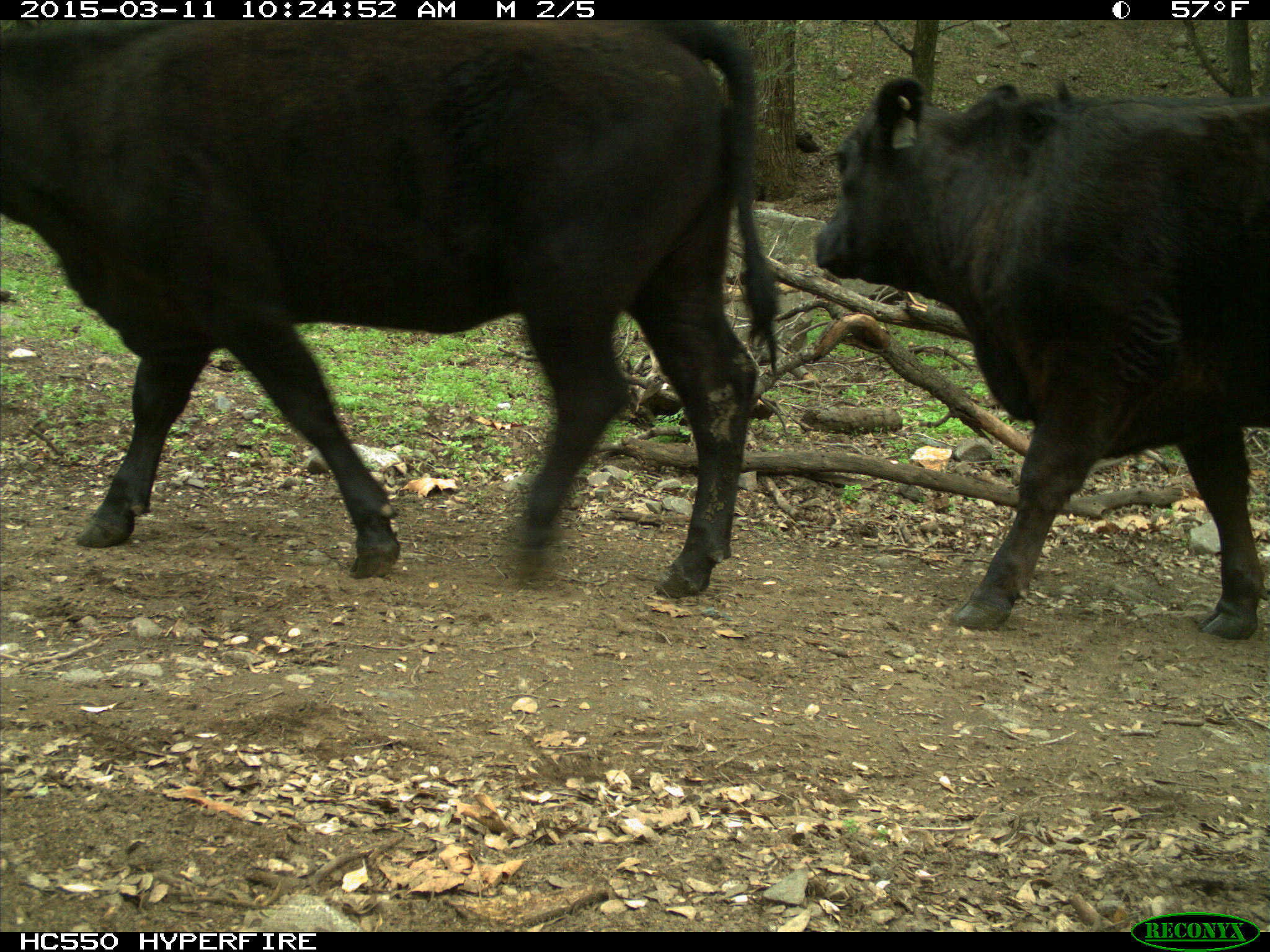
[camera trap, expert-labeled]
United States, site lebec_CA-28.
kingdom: Animalia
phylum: Chordata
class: Mammalia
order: Artiodactyla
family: Bovidae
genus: Bos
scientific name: Bos taurus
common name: domestic cow